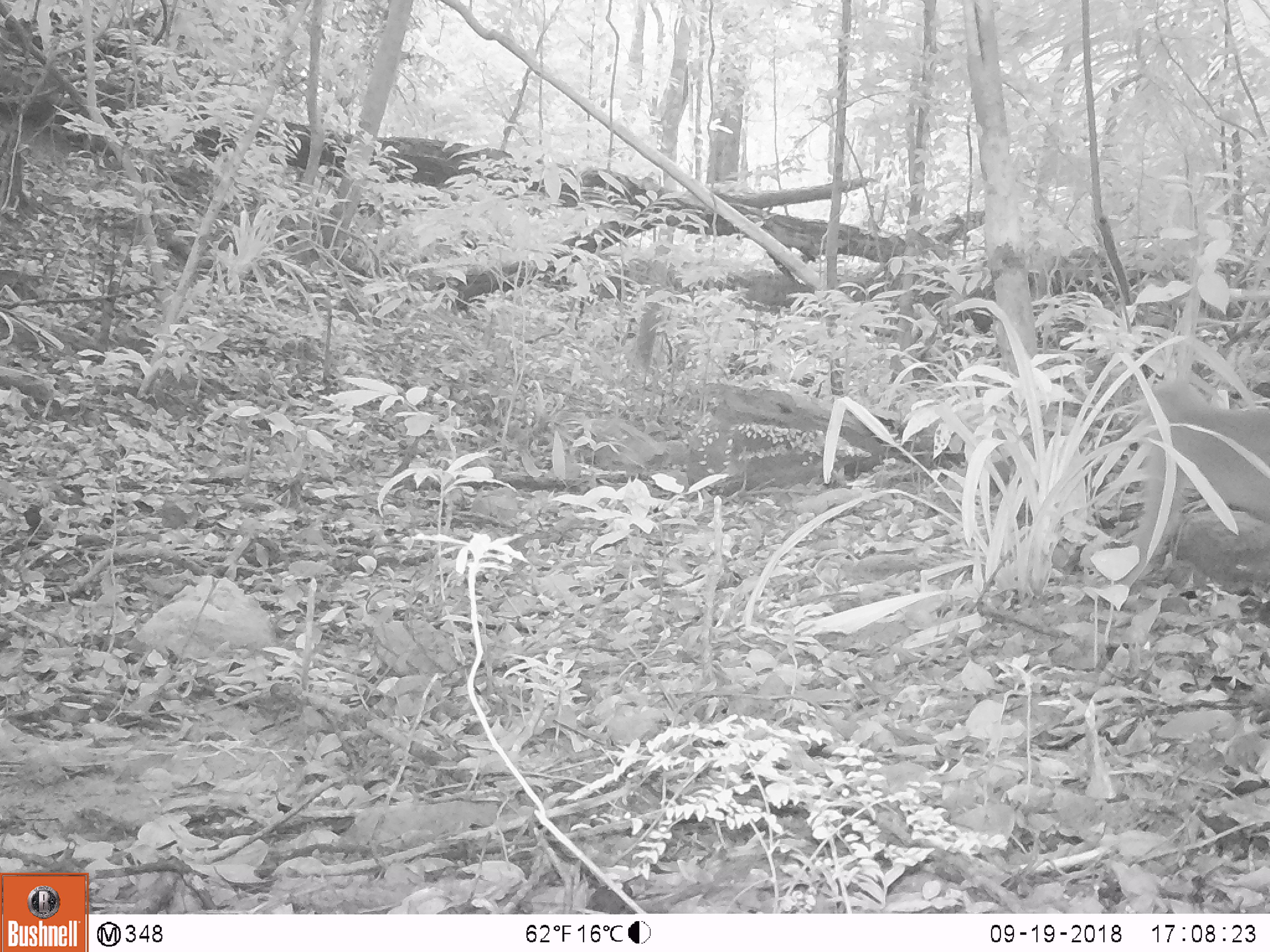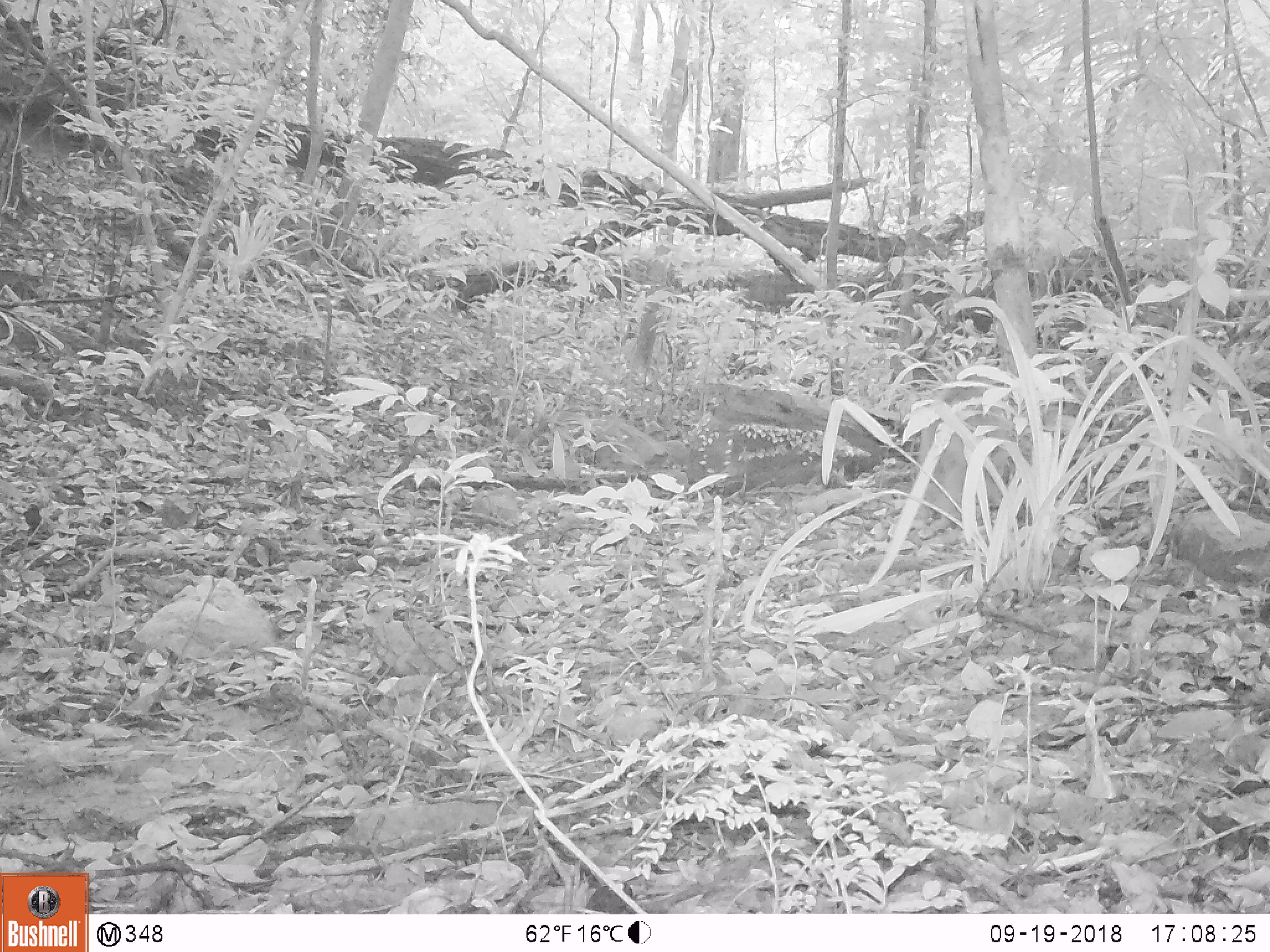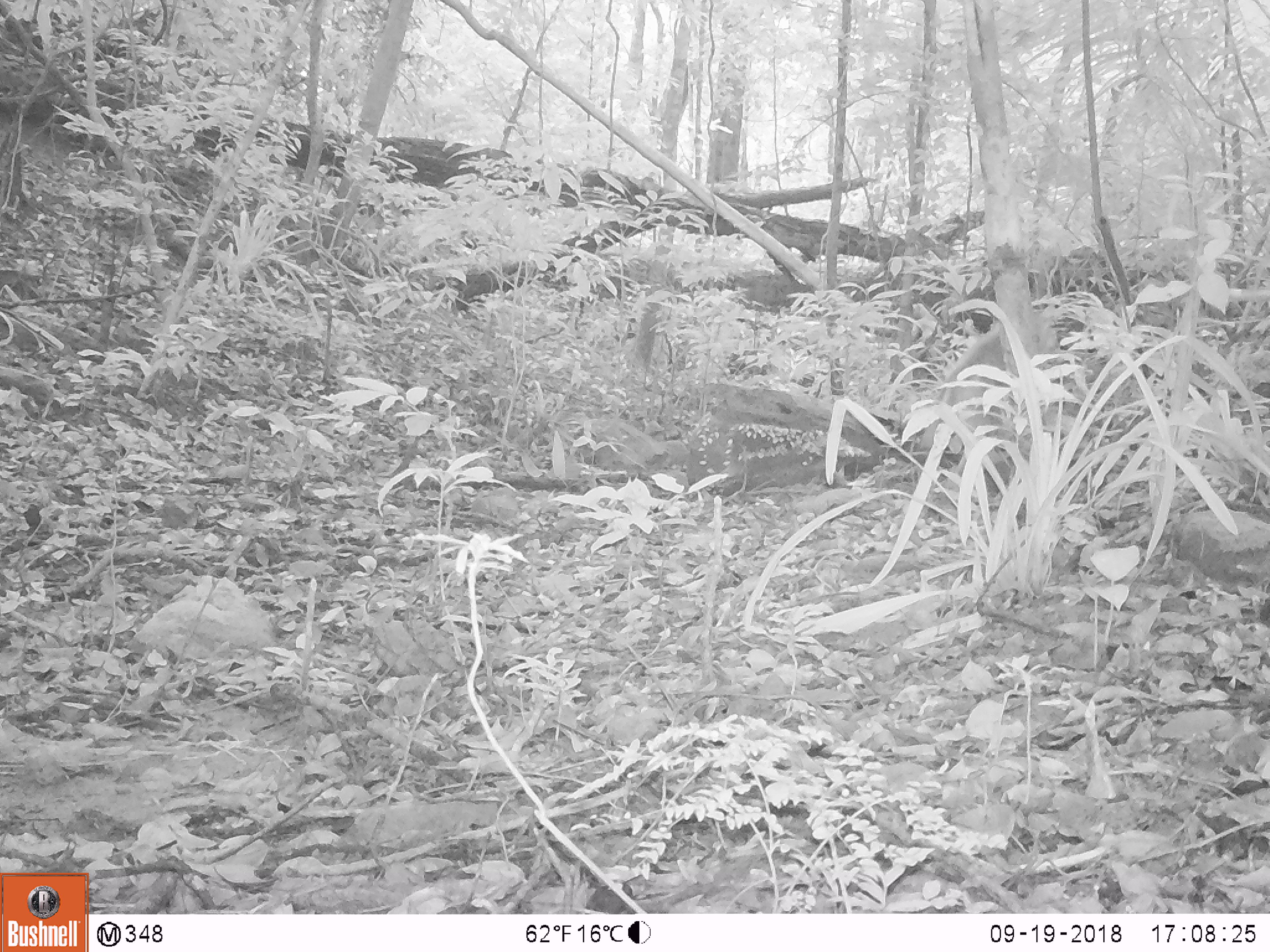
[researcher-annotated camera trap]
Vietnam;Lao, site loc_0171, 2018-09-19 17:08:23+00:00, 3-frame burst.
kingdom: Animalia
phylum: Chordata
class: Mammalia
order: Primates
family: Cercopithecidae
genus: Macaca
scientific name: Macaca nemestrina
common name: pig-tailed macaque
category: pig tailed macaque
Pig tailed macaque (pig-tailed macaque) (Macaca nemestrina). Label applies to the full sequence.